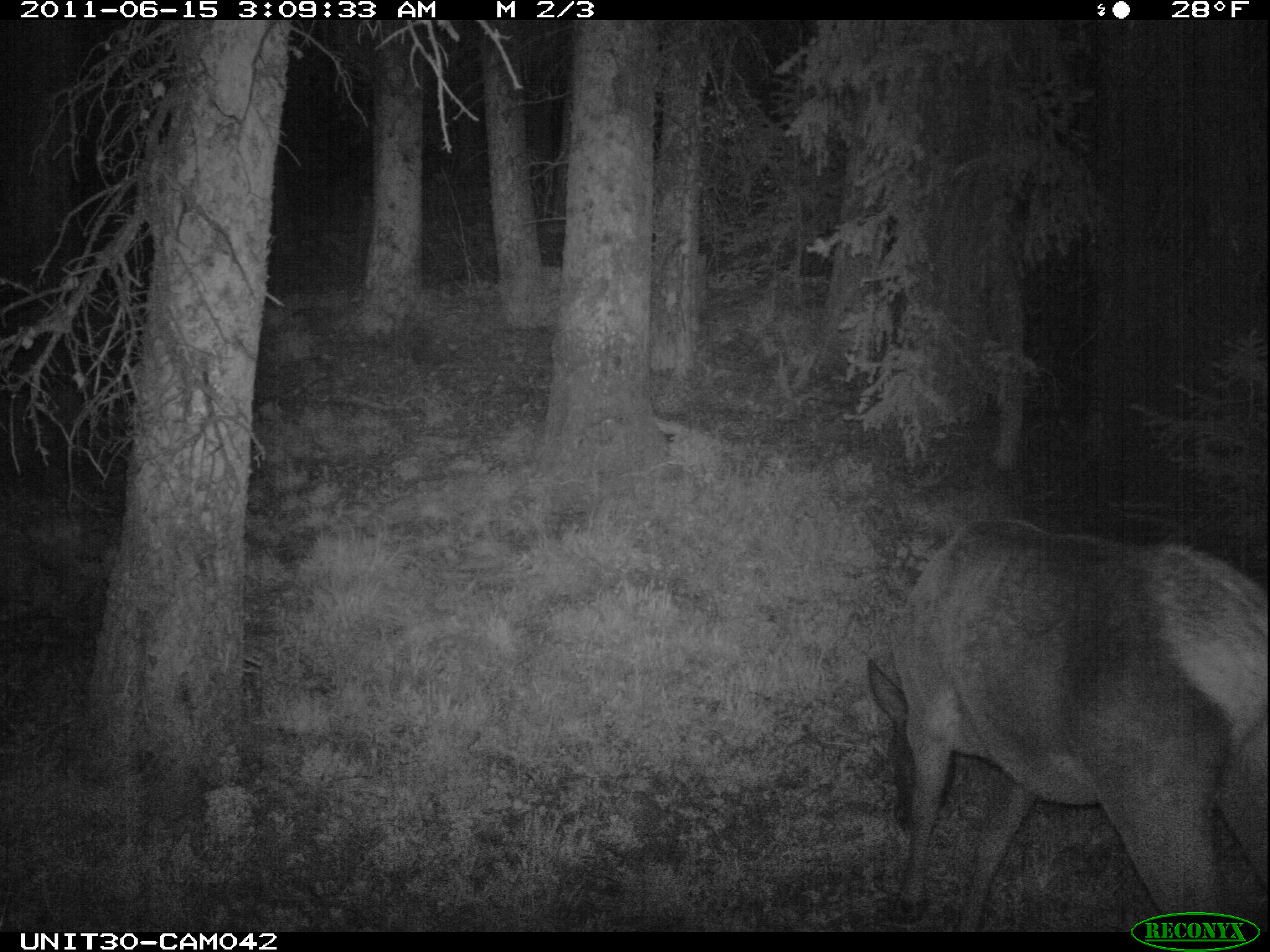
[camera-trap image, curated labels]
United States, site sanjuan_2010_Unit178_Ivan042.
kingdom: Animalia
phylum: Chordata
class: Mammalia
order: Artiodactyla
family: Cervidae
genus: Cervus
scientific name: Cervus elaphus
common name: red deer